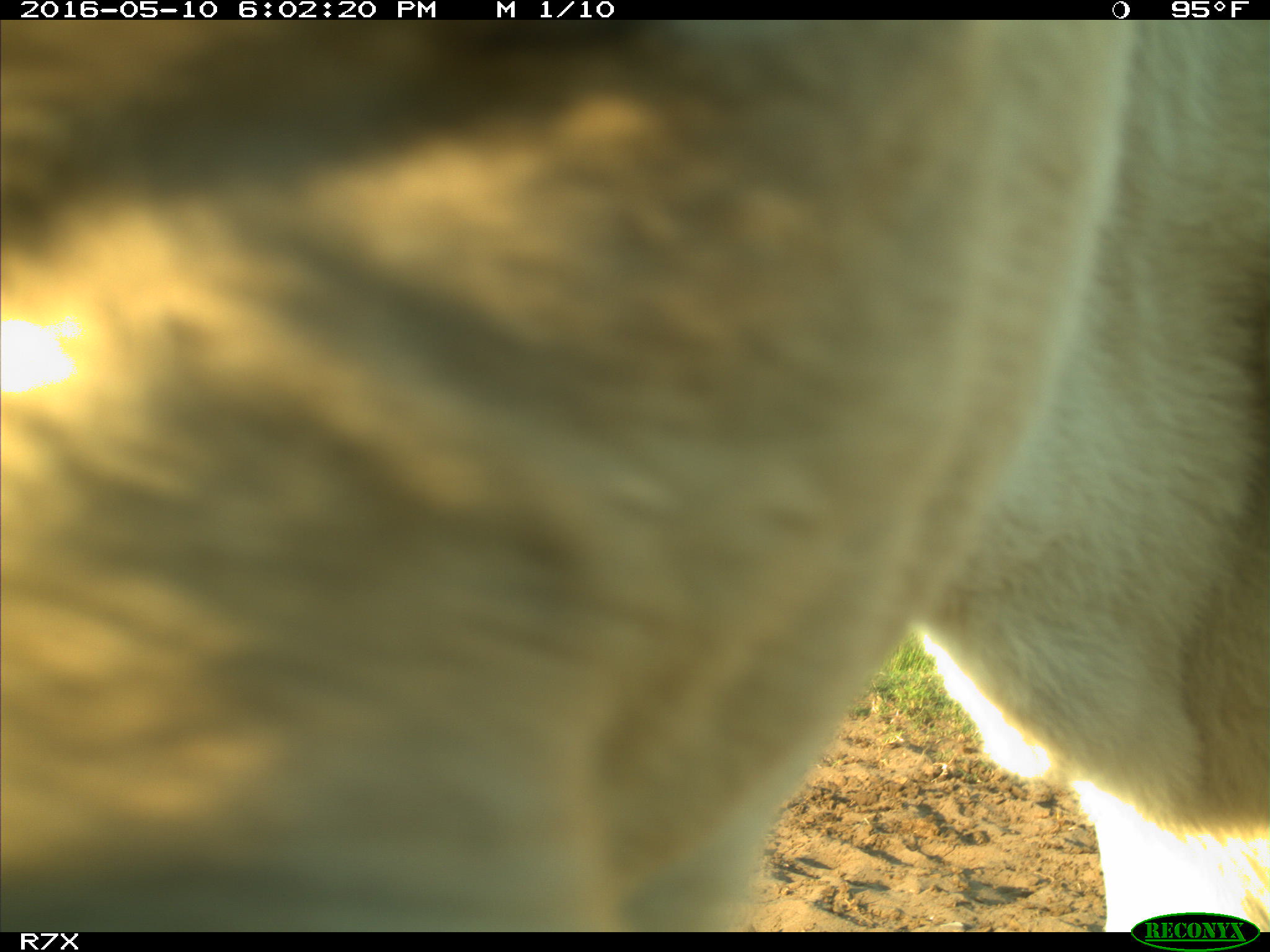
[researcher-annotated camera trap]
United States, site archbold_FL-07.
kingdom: Animalia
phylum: Chordata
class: Mammalia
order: Artiodactyla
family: Bovidae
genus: Bos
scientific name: Bos taurus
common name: domestic cow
Bos taurus (domestic cow).